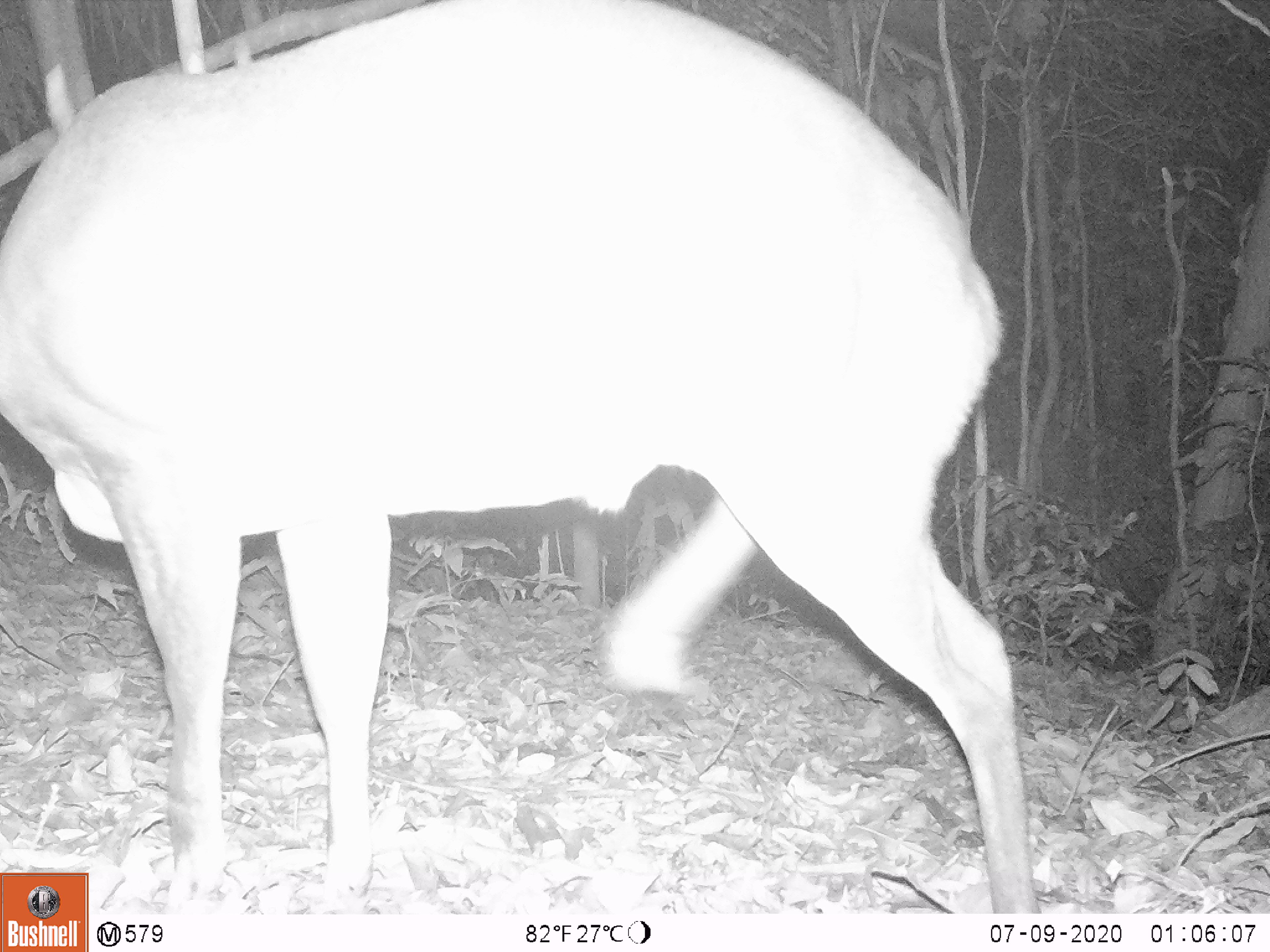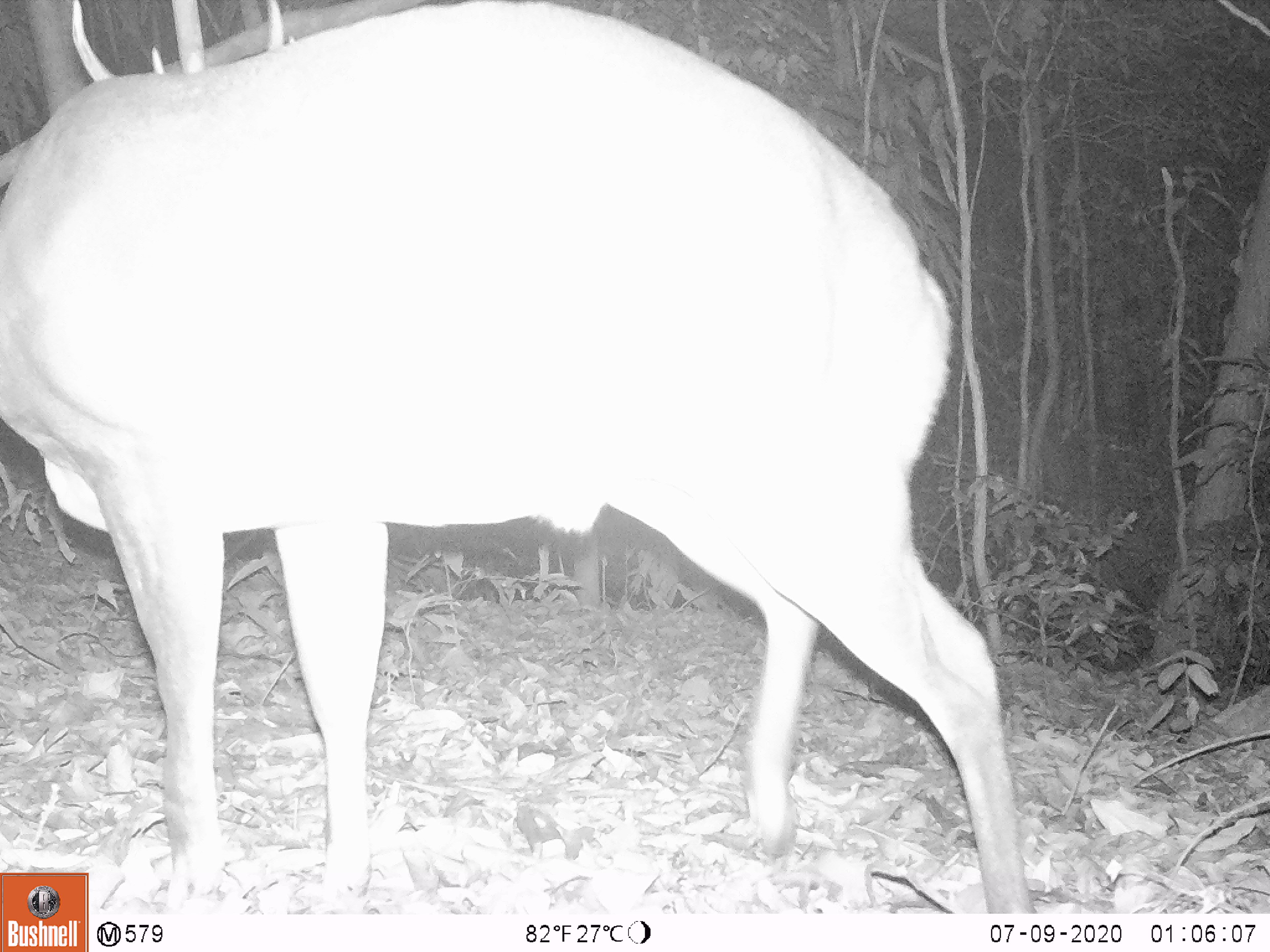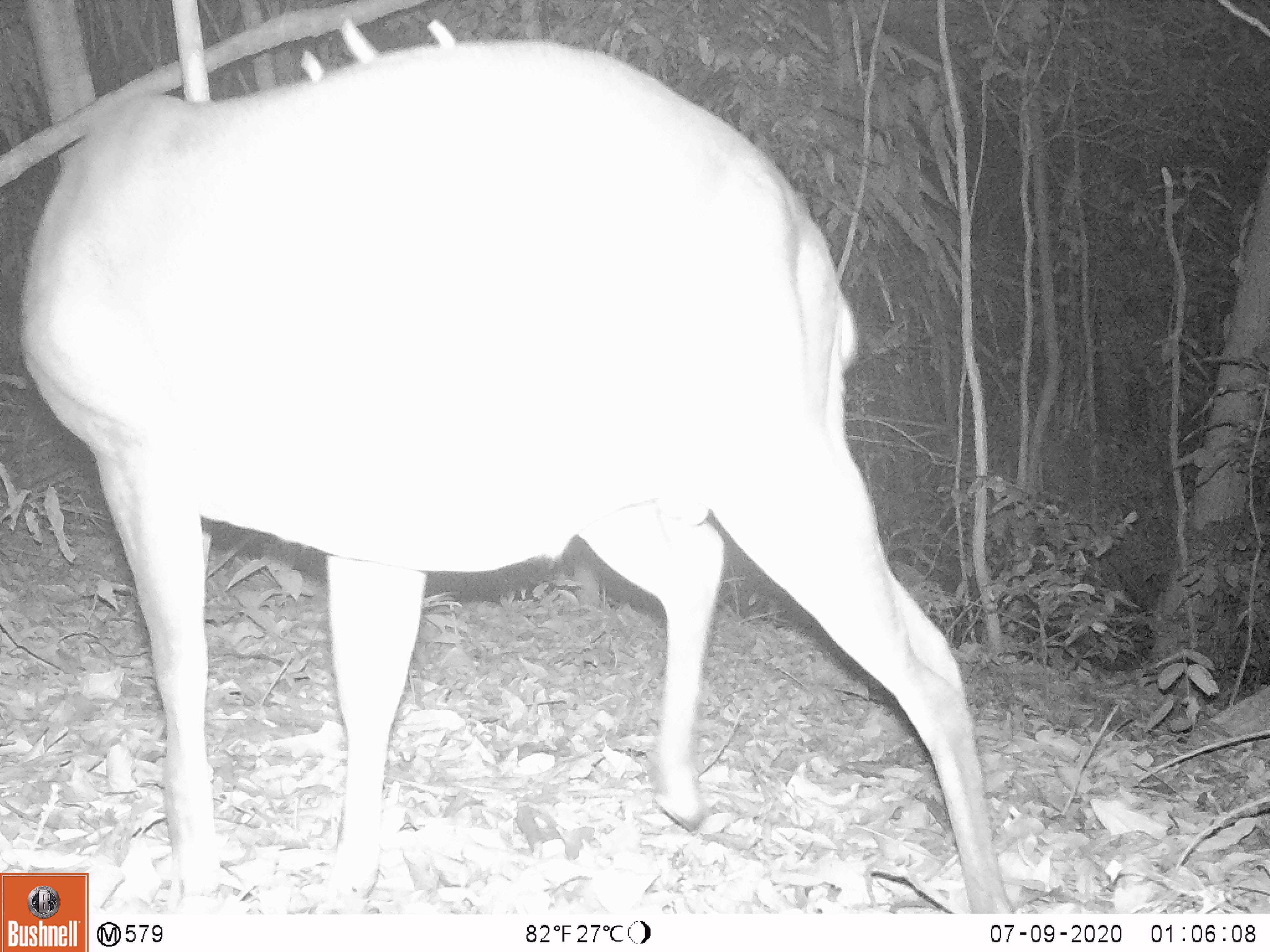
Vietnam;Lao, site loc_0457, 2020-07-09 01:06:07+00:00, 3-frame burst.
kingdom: Animalia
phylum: Chordata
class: Mammalia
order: Artiodactyla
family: Cervidae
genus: Muntiacus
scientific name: Muntiacus vuquangensis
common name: large-antlered muntjac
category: large antlered muntjac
Large antlered muntjac (large-antlered muntjac) (Muntiacus vuquangensis). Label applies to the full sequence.